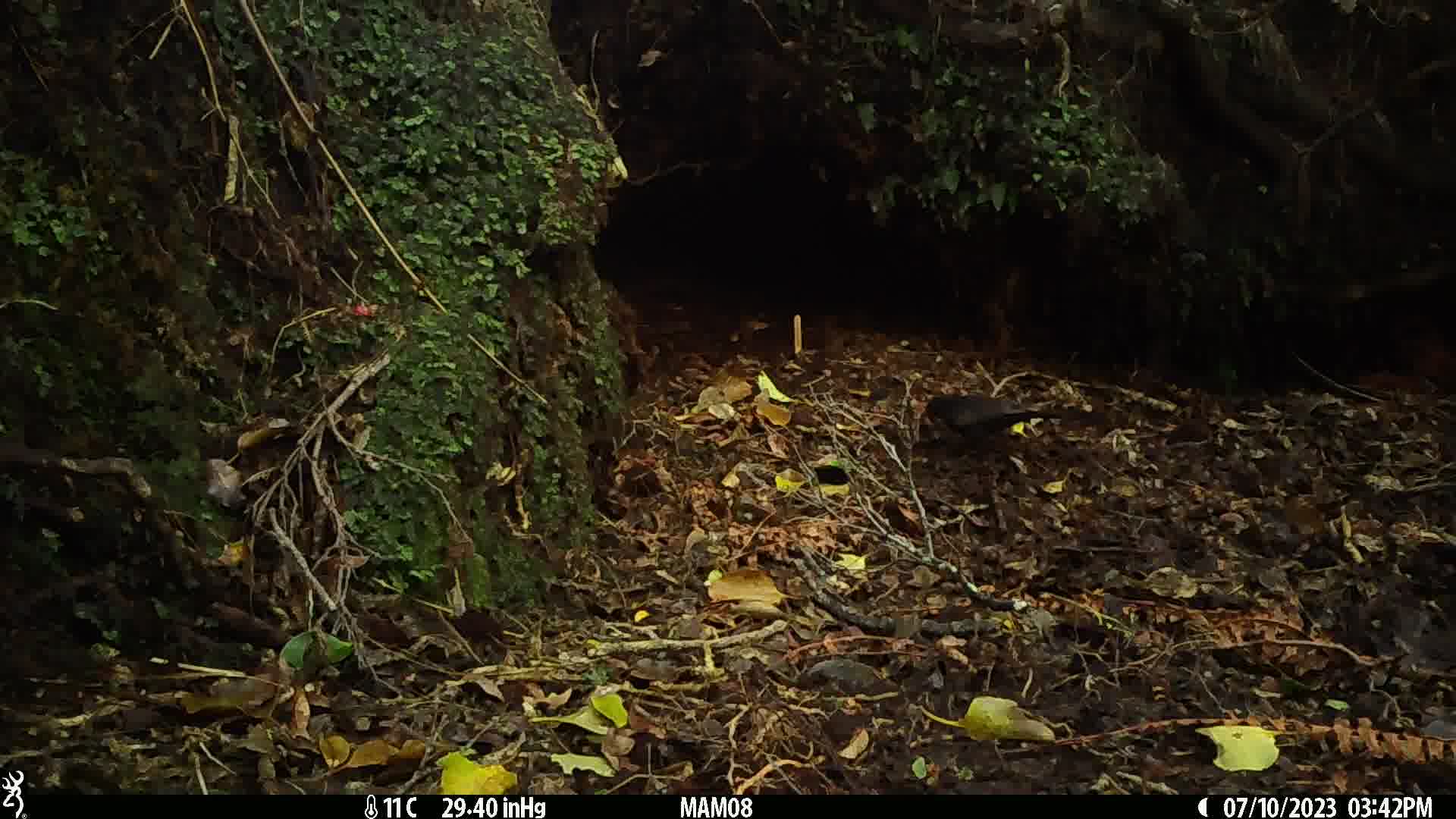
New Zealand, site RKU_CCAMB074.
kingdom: Animalia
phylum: Chordata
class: Aves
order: Passeriformes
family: Turdidae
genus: Turdus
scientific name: Turdus merula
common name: eurasian blackbird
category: blackbird